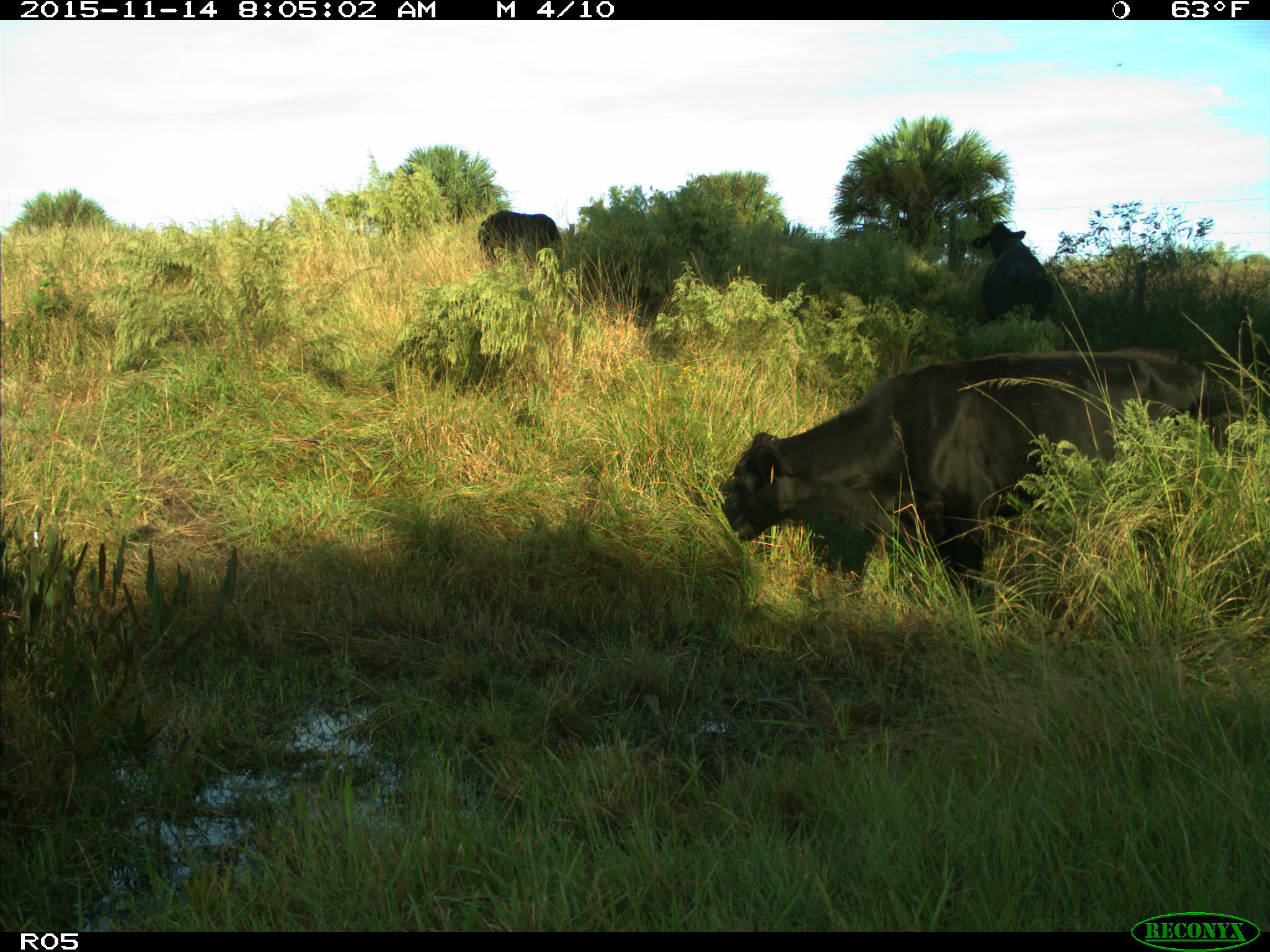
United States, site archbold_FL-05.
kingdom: Animalia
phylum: Chordata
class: Mammalia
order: Artiodactyla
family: Bovidae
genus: Bos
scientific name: Bos taurus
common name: domestic cow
Bos taurus (domestic cow).